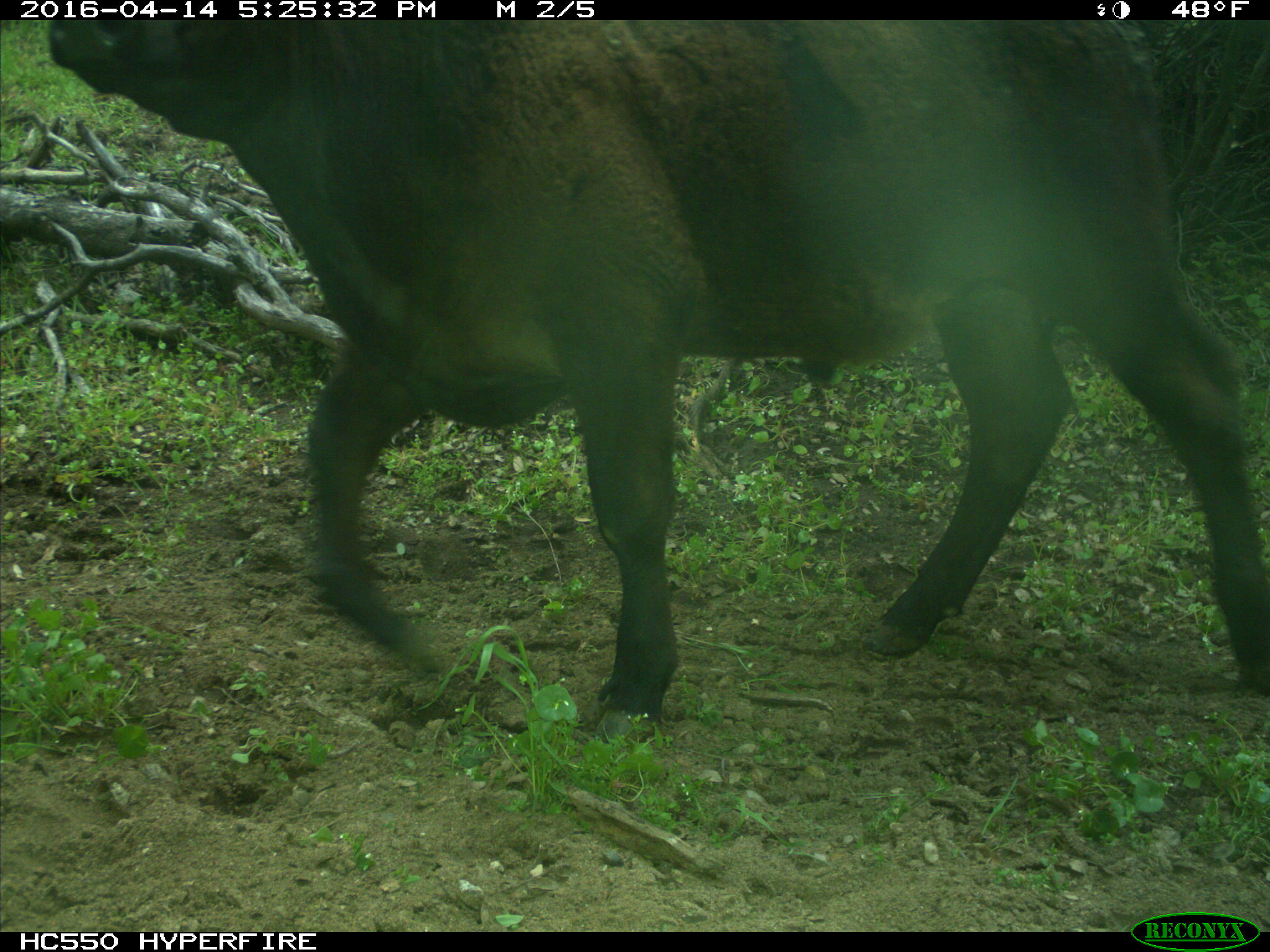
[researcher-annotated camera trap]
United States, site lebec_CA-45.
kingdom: Animalia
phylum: Chordata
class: Mammalia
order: Artiodactyla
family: Bovidae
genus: Bos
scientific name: Bos taurus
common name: domestic cow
Bos taurus (domestic cow).